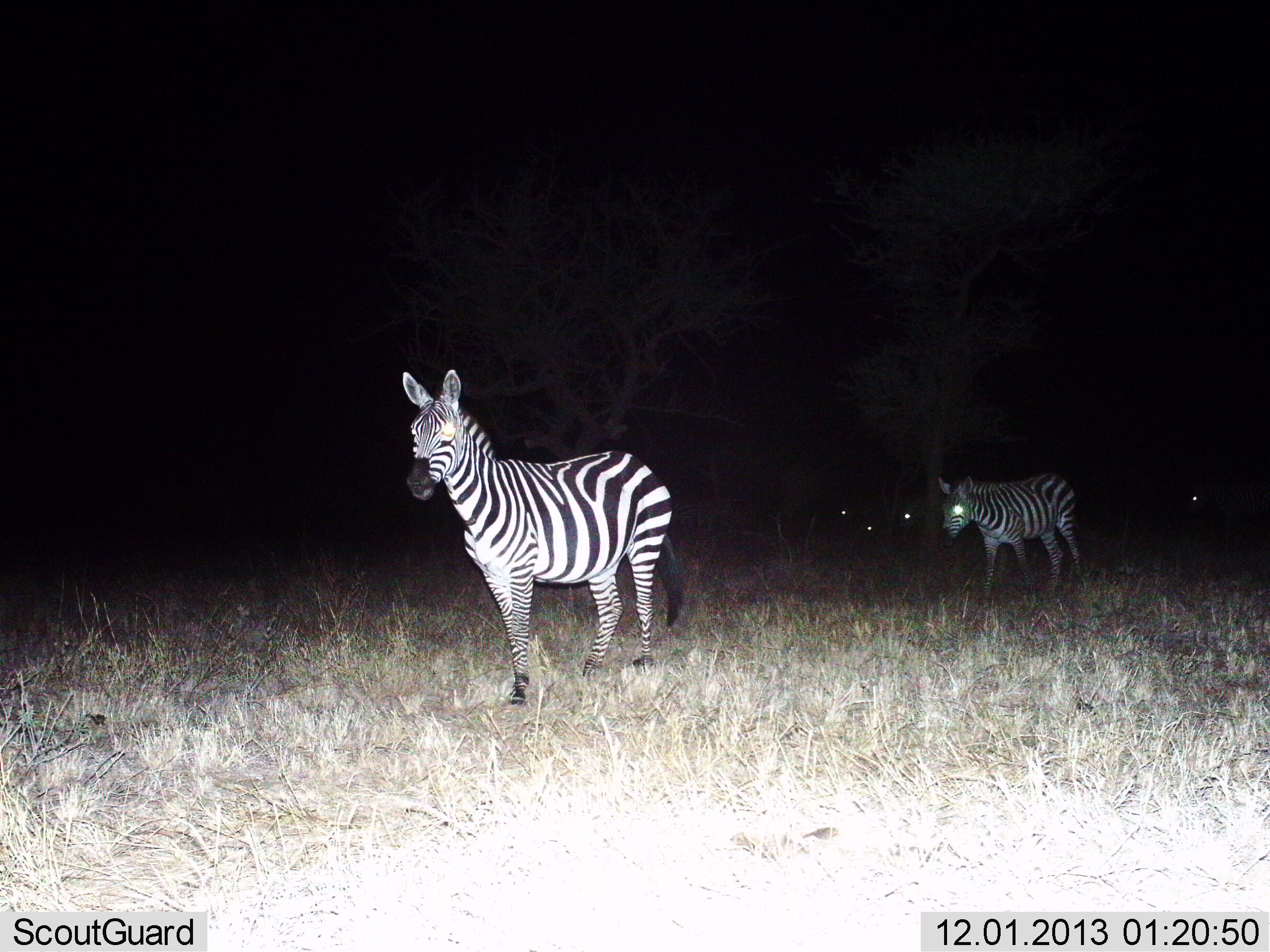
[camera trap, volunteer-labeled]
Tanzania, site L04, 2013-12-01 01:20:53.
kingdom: Animalia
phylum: Chordata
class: Mammalia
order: Perissodactyla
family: Equidae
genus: Equus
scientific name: Equus quagga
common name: plains zebra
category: zebra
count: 2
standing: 60%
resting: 0%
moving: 50%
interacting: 0%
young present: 10%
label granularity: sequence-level